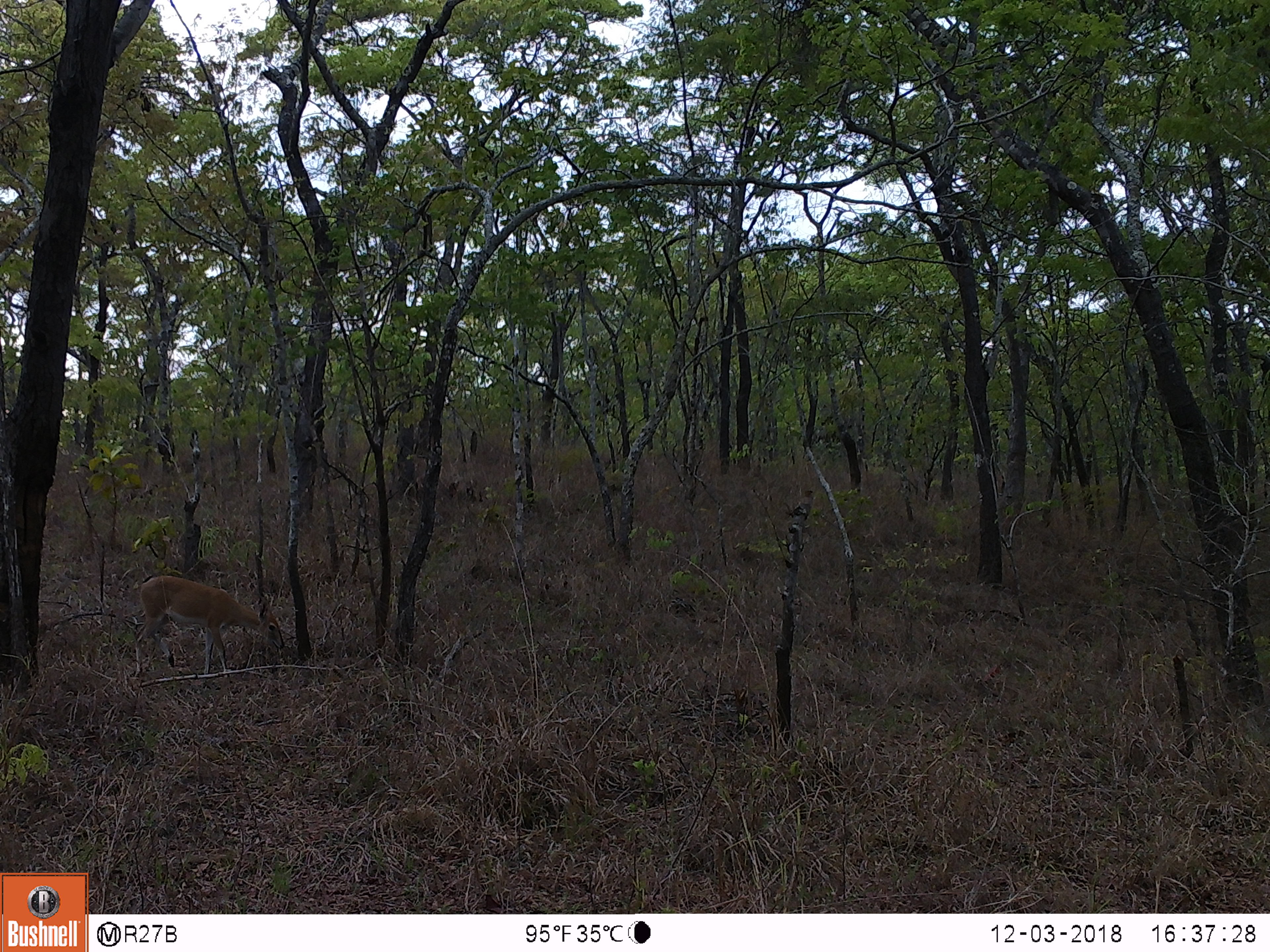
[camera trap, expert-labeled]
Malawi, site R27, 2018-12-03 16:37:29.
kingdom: Animalia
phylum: Chordata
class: Mammalia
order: Artiodactyla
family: Bovidae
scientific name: Antilopinae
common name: small antelope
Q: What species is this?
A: Small antelope (Antilopinae).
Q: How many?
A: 1.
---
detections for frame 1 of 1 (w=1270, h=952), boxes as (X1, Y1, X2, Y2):
small antelope: (125, 566, 293, 692)